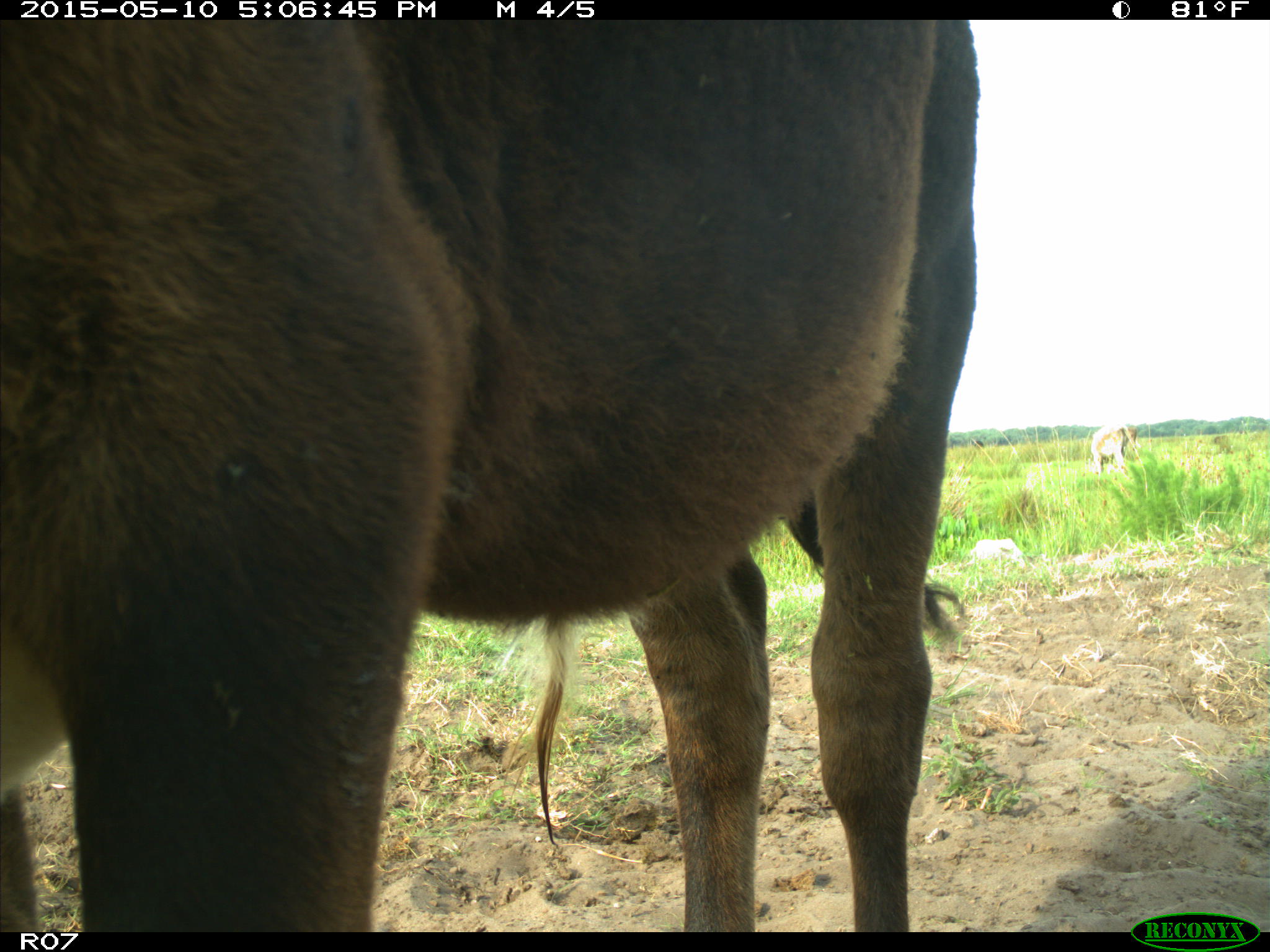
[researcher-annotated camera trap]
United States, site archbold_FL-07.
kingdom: Animalia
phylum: Chordata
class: Mammalia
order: Artiodactyla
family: Bovidae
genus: Bos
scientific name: Bos taurus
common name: domestic cow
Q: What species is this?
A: Bos taurus (domestic cow).